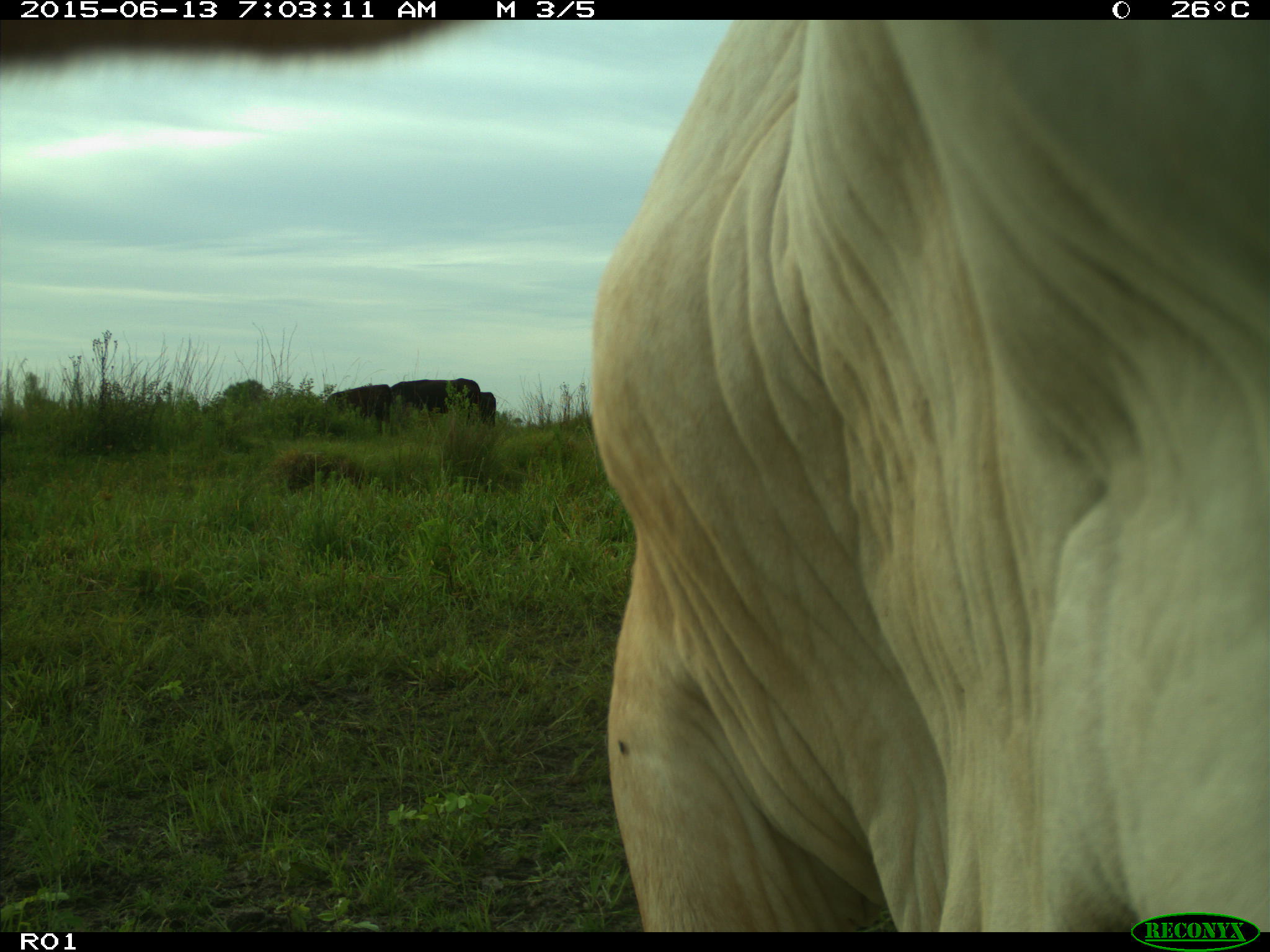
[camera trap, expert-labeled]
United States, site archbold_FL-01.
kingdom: Animalia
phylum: Chordata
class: Mammalia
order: Artiodactyla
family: Bovidae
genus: Bos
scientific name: Bos taurus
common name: domestic cow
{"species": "Bos taurus (domestic cow)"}